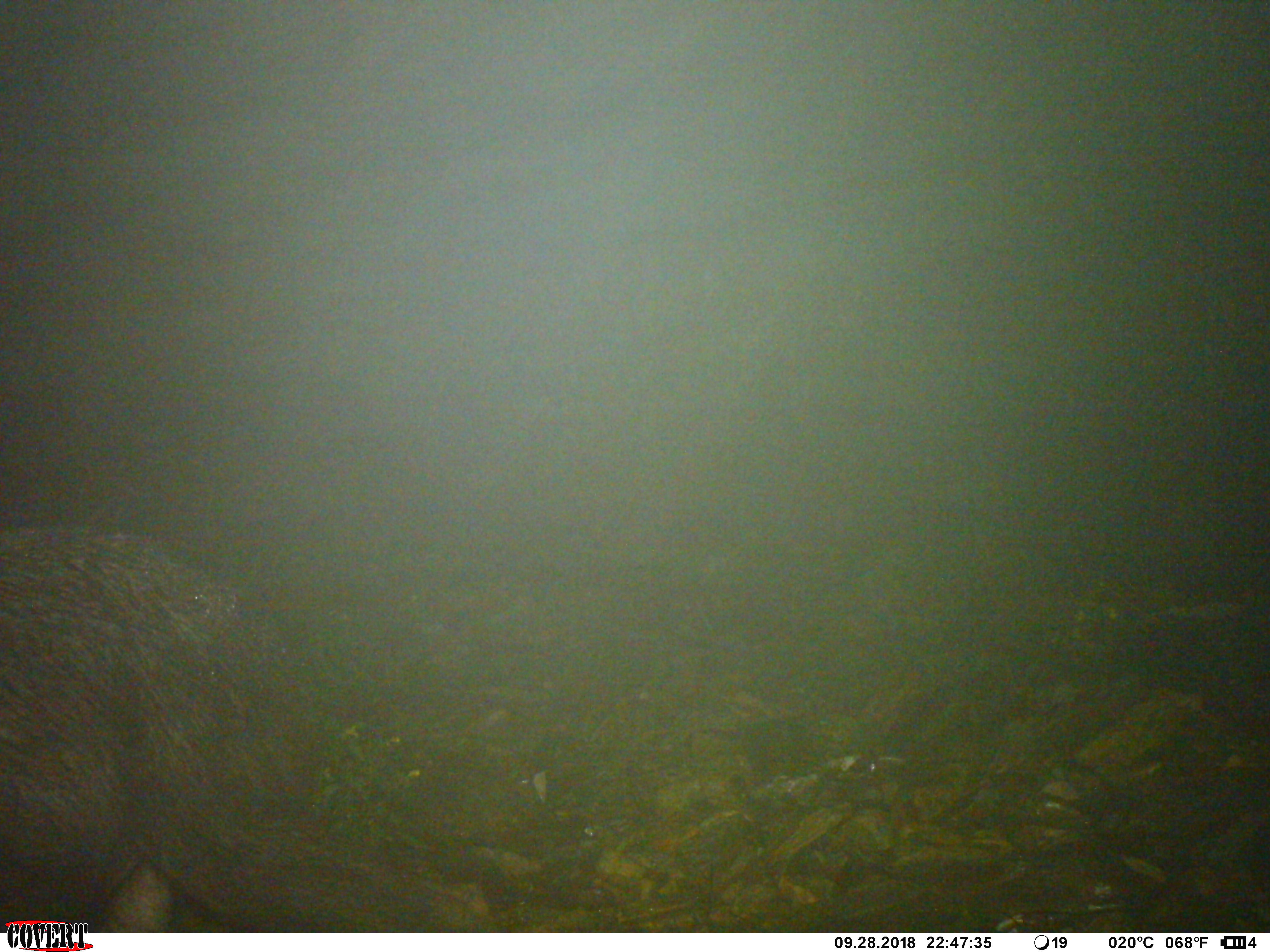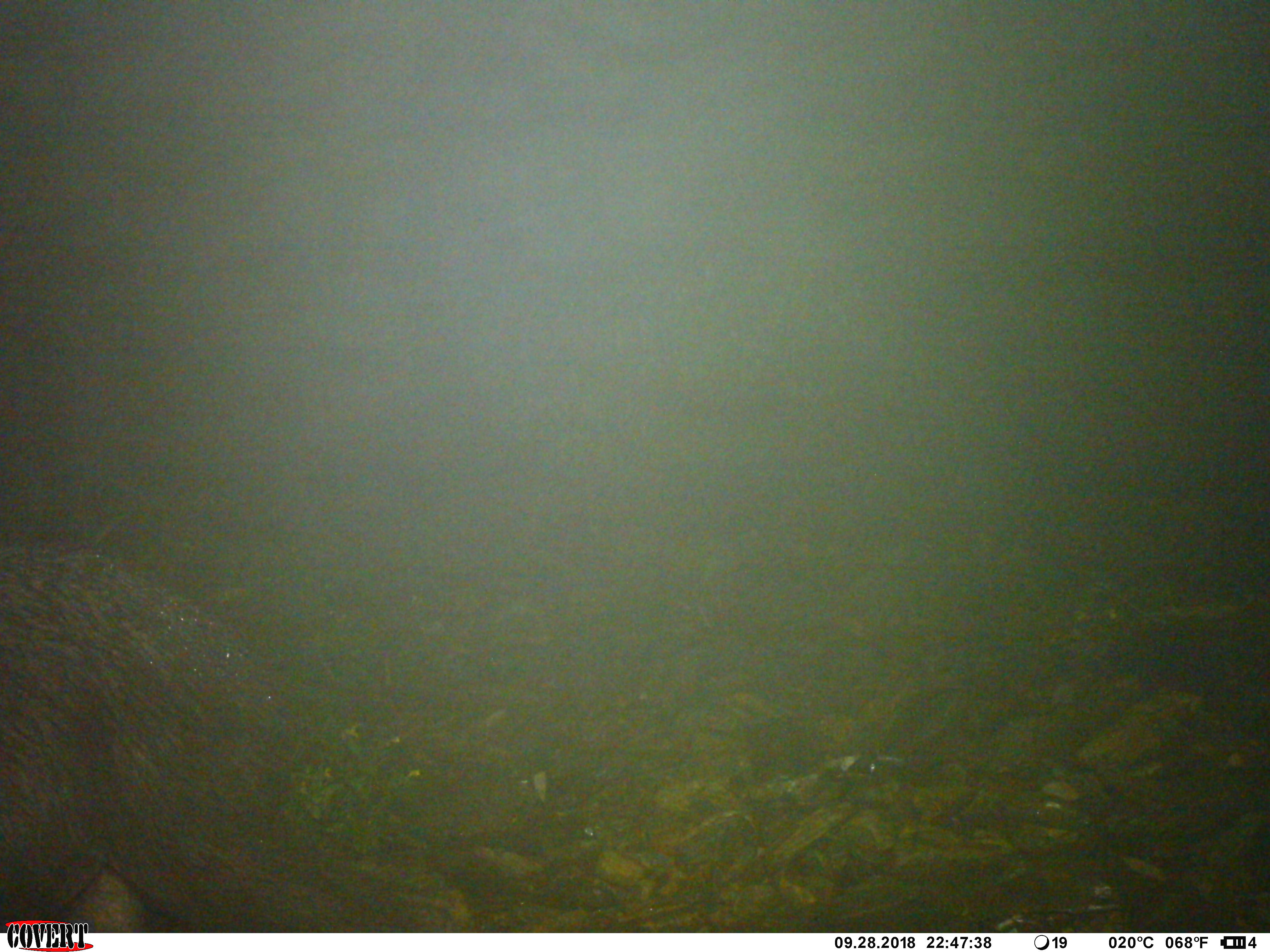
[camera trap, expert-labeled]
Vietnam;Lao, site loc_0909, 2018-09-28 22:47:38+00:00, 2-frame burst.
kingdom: Animalia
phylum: Chordata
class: Mammalia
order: Artiodactyla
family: Bovidae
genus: Capricornis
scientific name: Capricornis sumatraensis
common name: chinese serow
Chinese serow (Capricornis sumatraensis). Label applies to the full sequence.